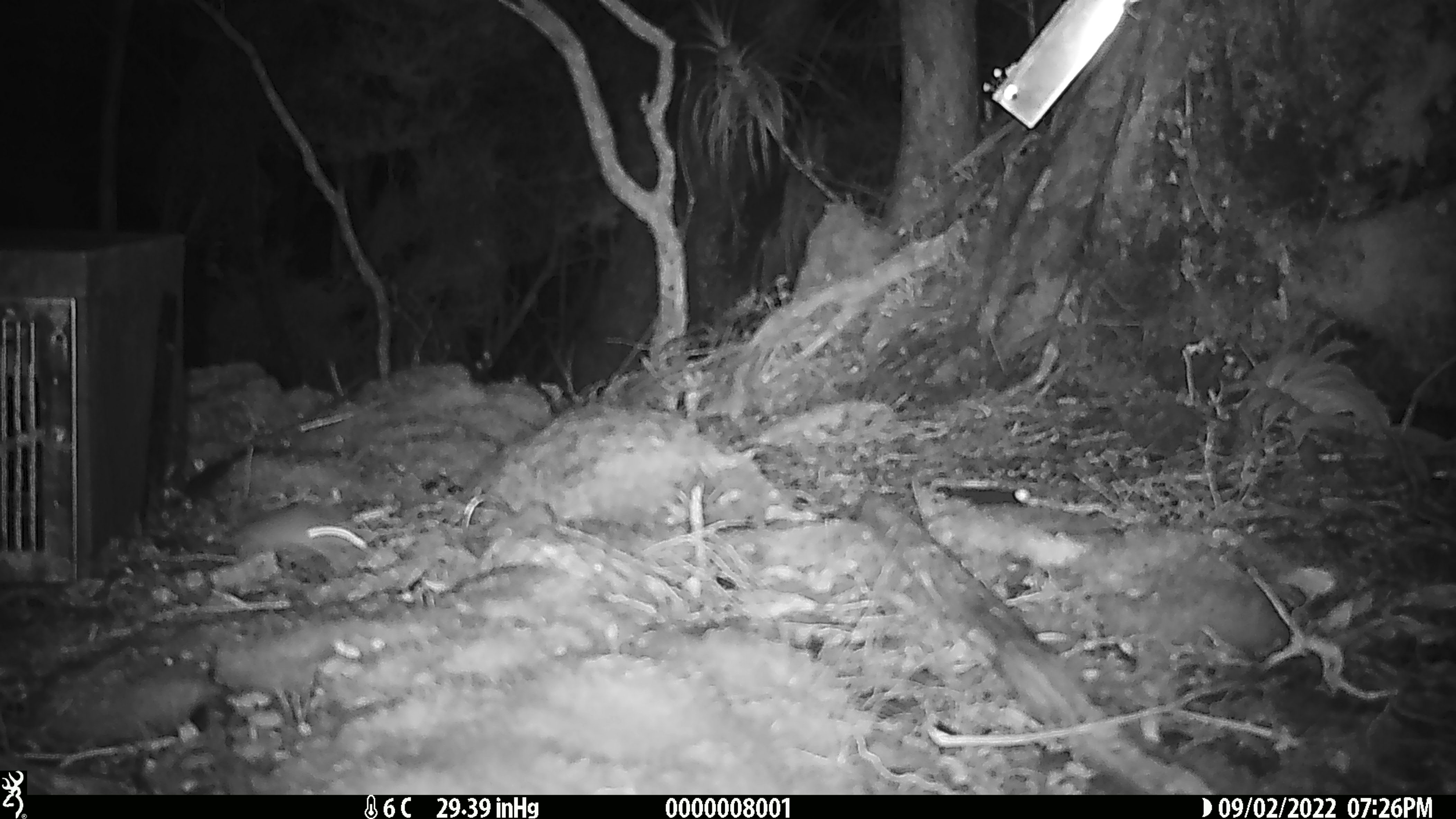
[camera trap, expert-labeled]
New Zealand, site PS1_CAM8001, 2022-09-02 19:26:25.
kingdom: Animalia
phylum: Chordata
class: Mammalia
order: Rodentia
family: Muridae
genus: Mus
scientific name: Mus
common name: mouse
Mouse (Mus).